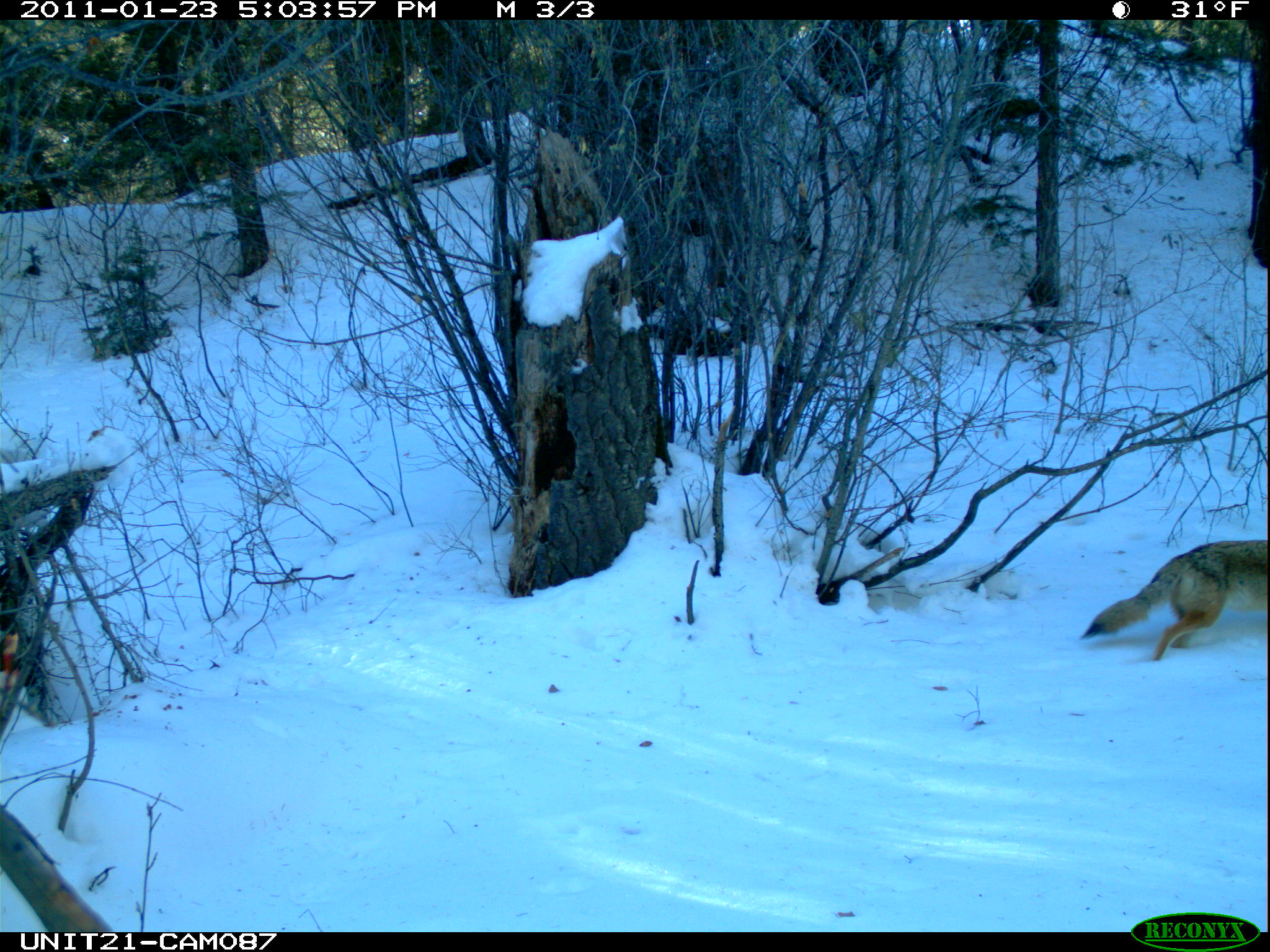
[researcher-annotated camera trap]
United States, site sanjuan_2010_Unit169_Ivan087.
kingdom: Animalia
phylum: Chordata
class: Mammalia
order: Carnivora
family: Canidae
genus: Canis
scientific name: Canis latrans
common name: coyote